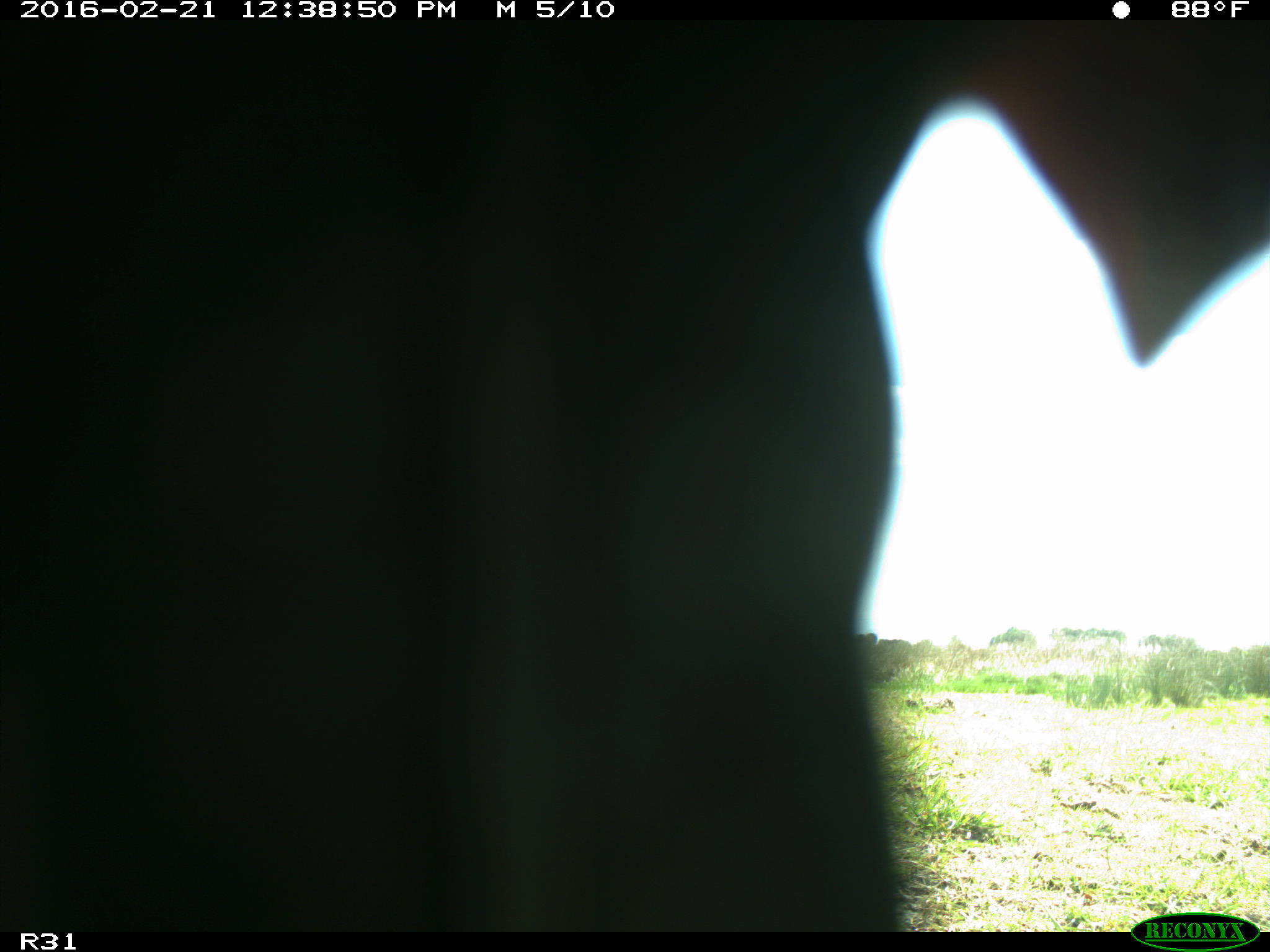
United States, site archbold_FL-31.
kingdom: Animalia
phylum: Chordata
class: Aves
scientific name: Aves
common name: birds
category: unidentified bird